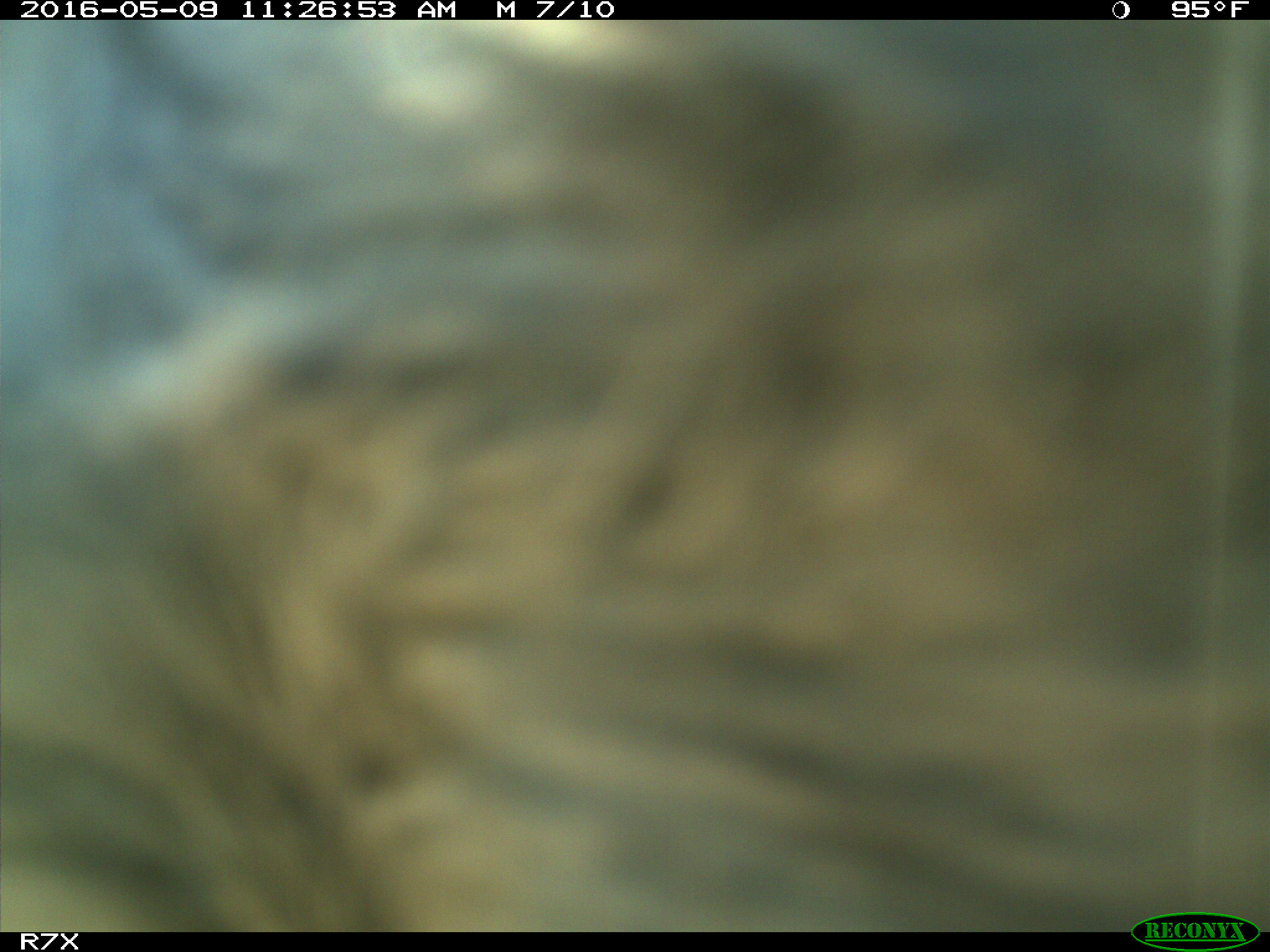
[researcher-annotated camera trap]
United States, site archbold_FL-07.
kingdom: Animalia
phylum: Chordata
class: Mammalia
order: Artiodactyla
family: Bovidae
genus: Bos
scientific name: Bos taurus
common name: domestic cow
Bos taurus (domestic cow).